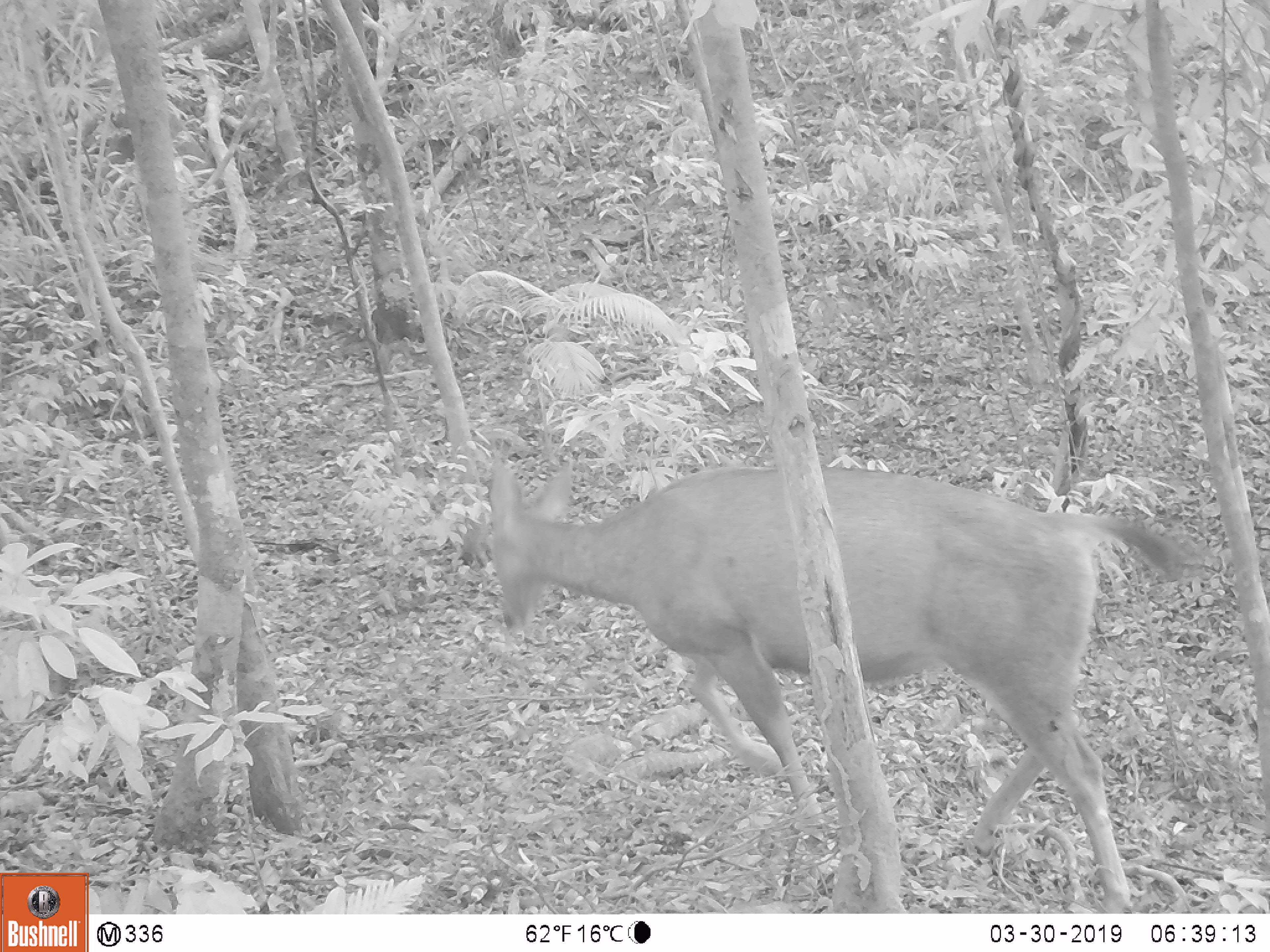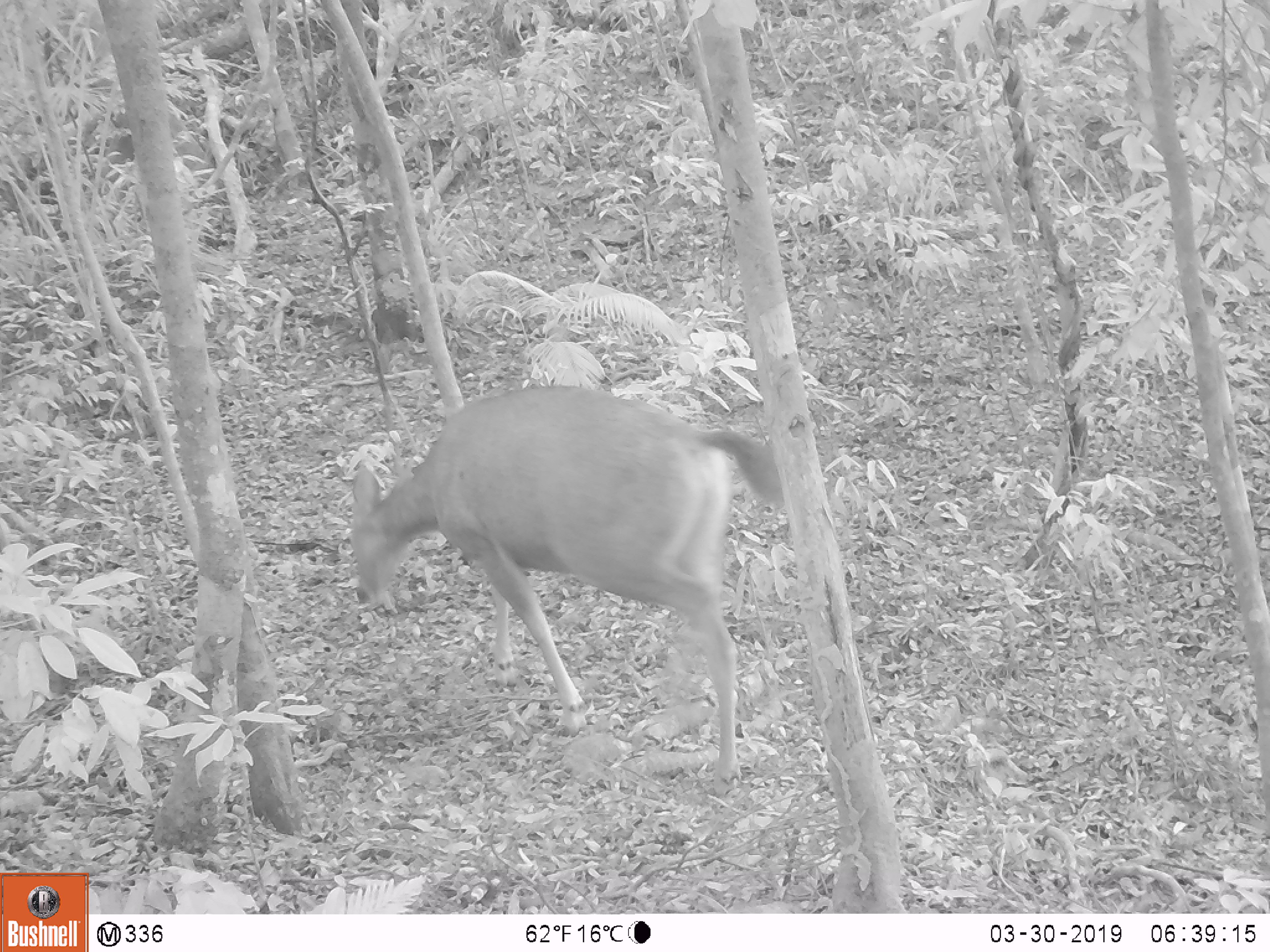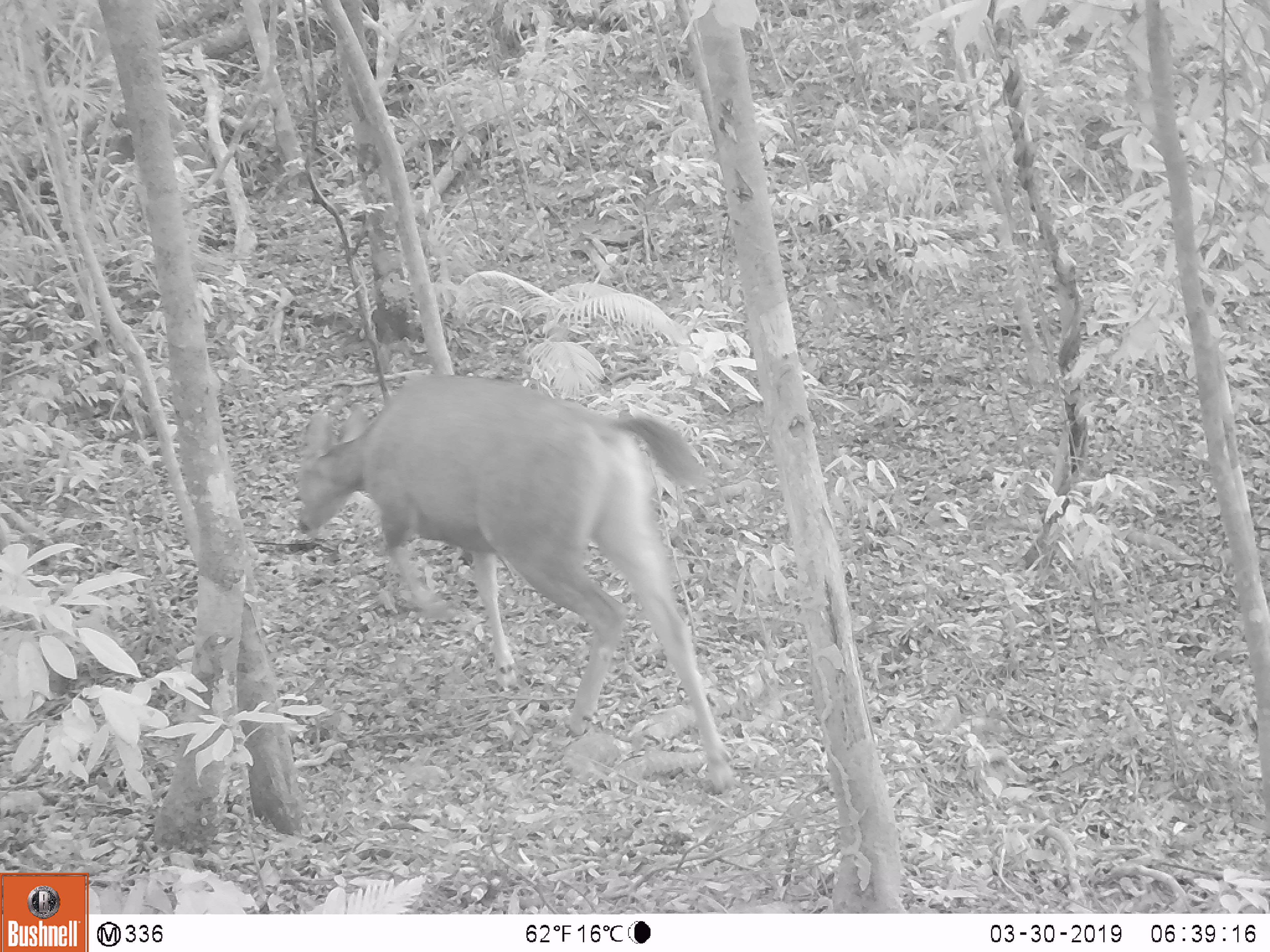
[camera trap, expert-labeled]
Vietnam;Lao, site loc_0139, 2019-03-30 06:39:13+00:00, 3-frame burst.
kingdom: Animalia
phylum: Chordata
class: Mammalia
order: Artiodactyla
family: Cervidae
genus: Rusa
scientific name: Rusa unicolor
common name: sambar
Sambar (Rusa unicolor). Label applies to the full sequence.